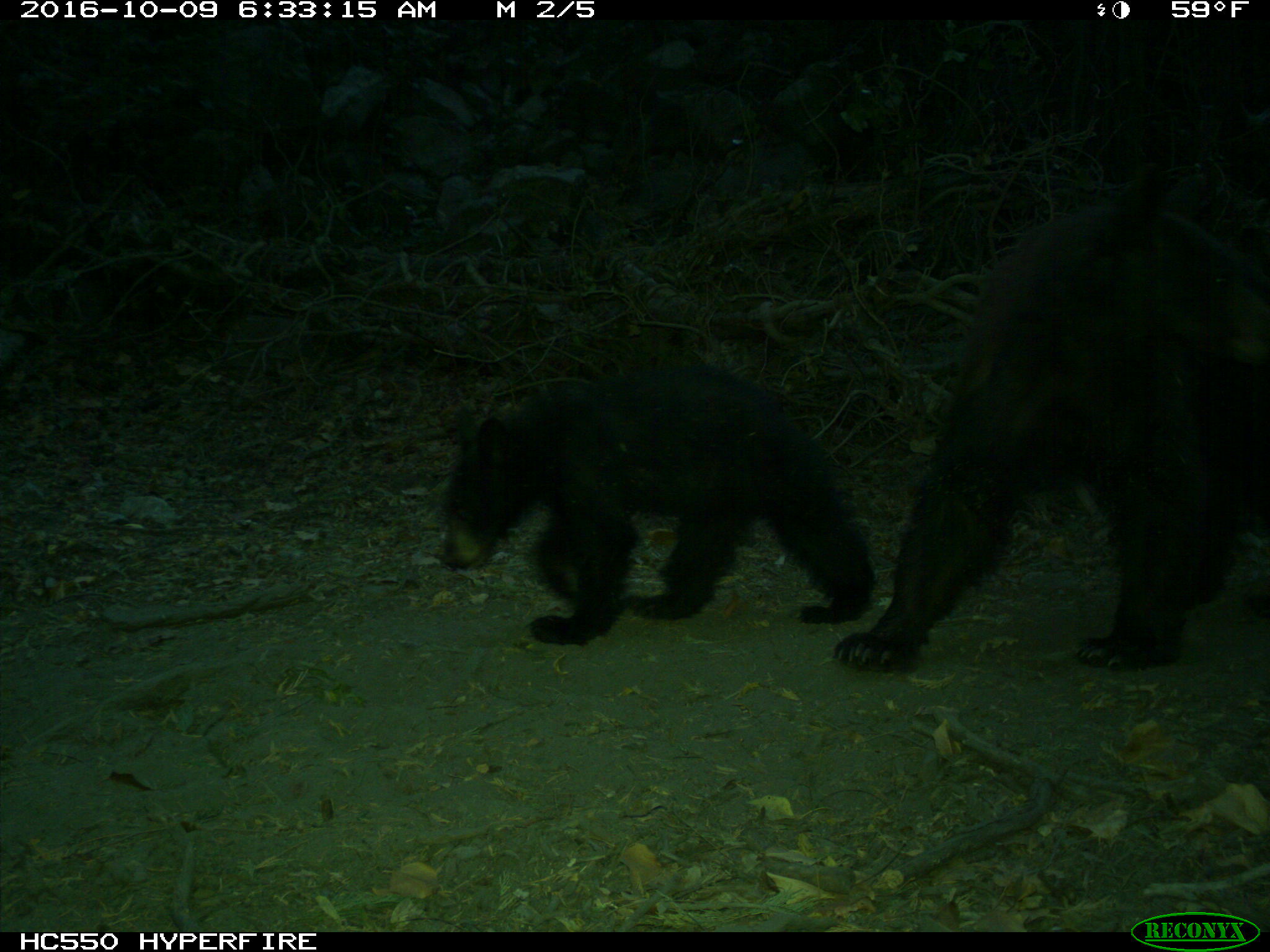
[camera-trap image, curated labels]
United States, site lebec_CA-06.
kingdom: Animalia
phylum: Chordata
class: Mammalia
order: Carnivora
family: Ursidae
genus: Ursus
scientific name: Ursus americanus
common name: american black bear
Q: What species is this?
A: Ursus americanus (american black bear).